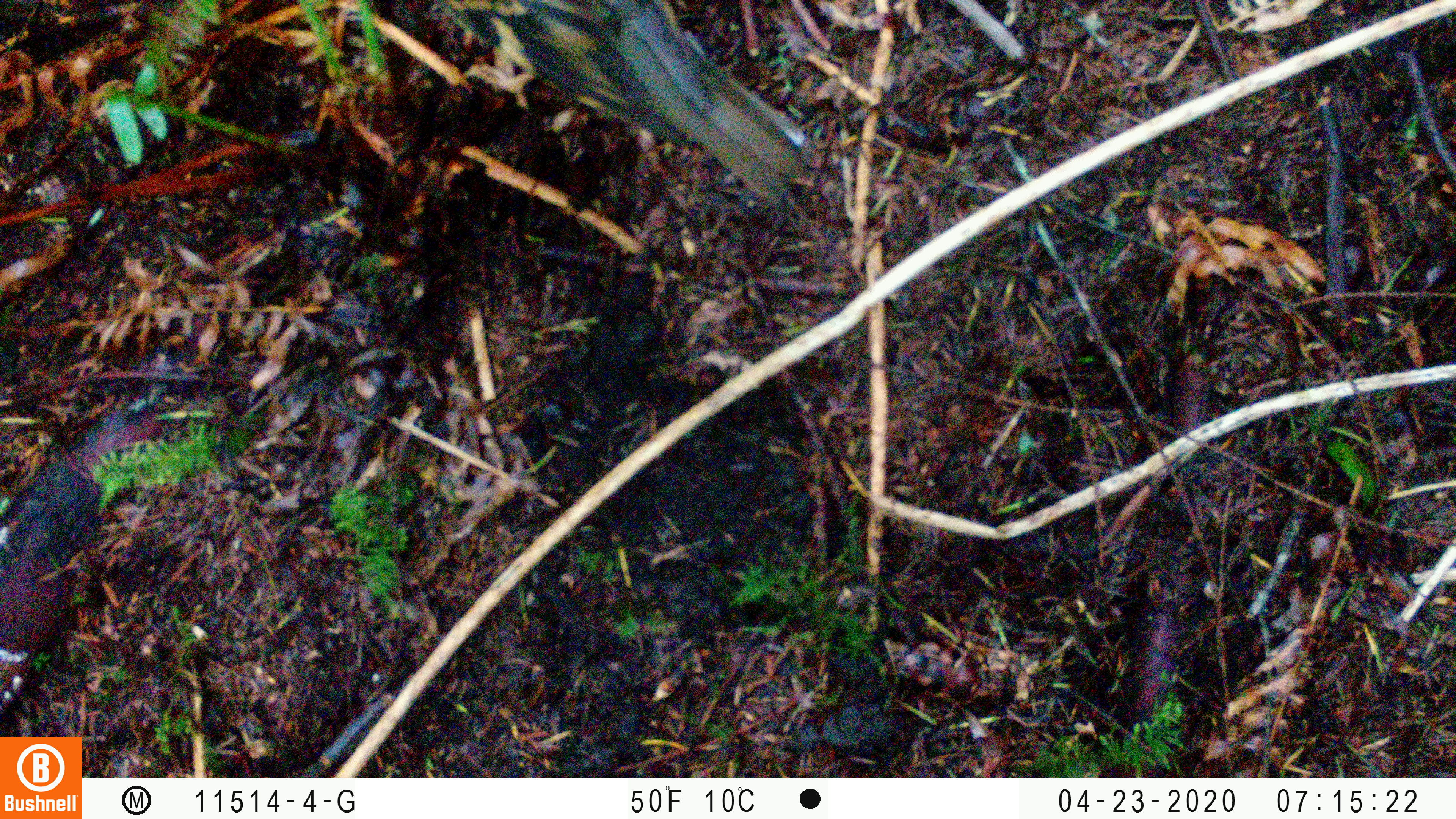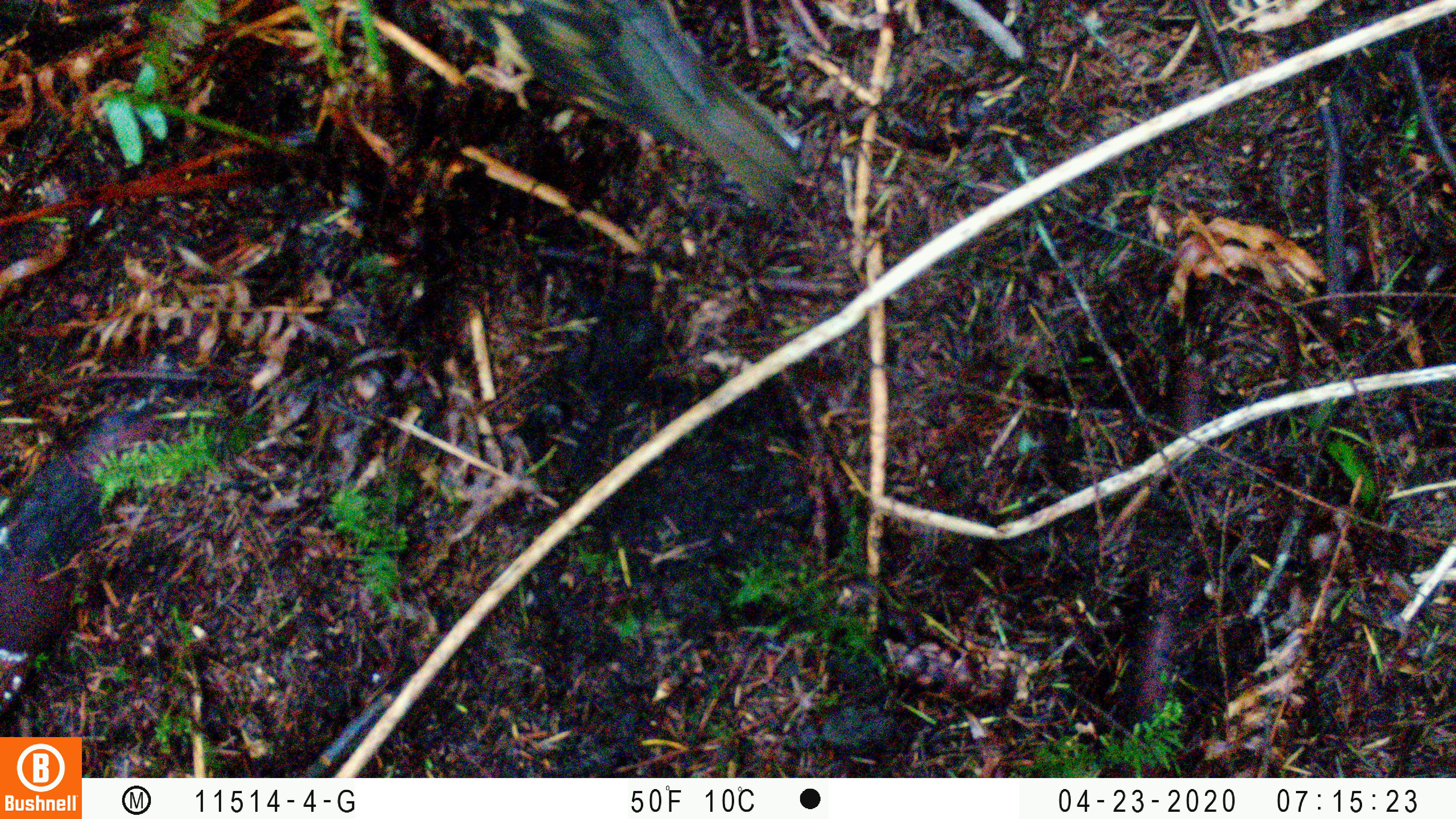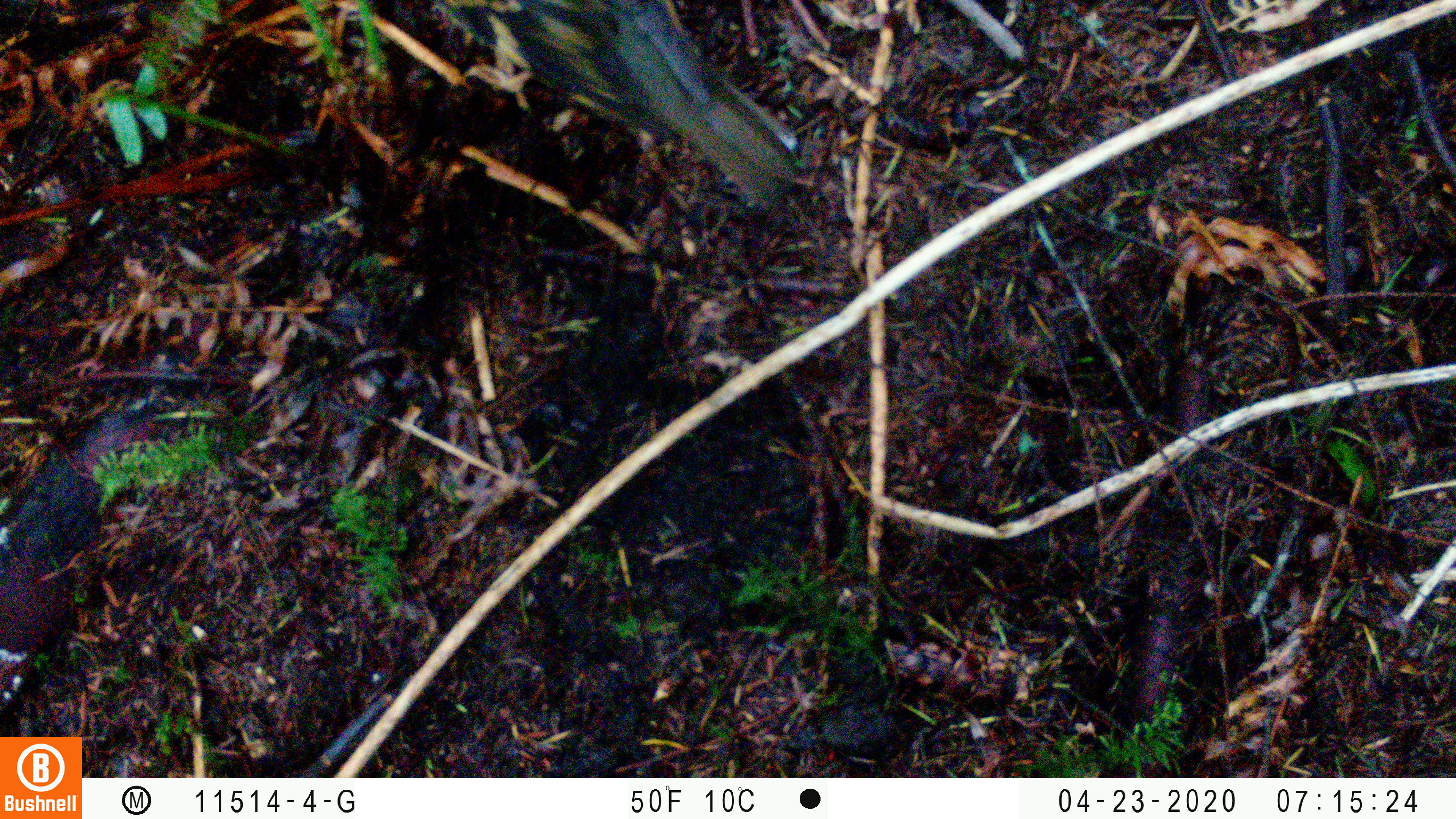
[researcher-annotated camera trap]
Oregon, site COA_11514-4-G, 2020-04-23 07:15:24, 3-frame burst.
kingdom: Animalia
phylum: Chordata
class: Aves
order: Passeriformes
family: Turdidae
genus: Ixoreus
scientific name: Ixoreus naevius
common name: varied thrush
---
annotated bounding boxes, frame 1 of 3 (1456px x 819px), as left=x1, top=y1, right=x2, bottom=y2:
varied thrush: left=446, top=2, right=805, bottom=204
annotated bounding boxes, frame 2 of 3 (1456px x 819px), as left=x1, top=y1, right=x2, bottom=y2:
varied thrush: left=436, top=1, right=805, bottom=204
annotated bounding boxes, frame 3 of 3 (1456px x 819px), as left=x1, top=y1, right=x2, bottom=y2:
varied thrush: left=439, top=4, right=804, bottom=211